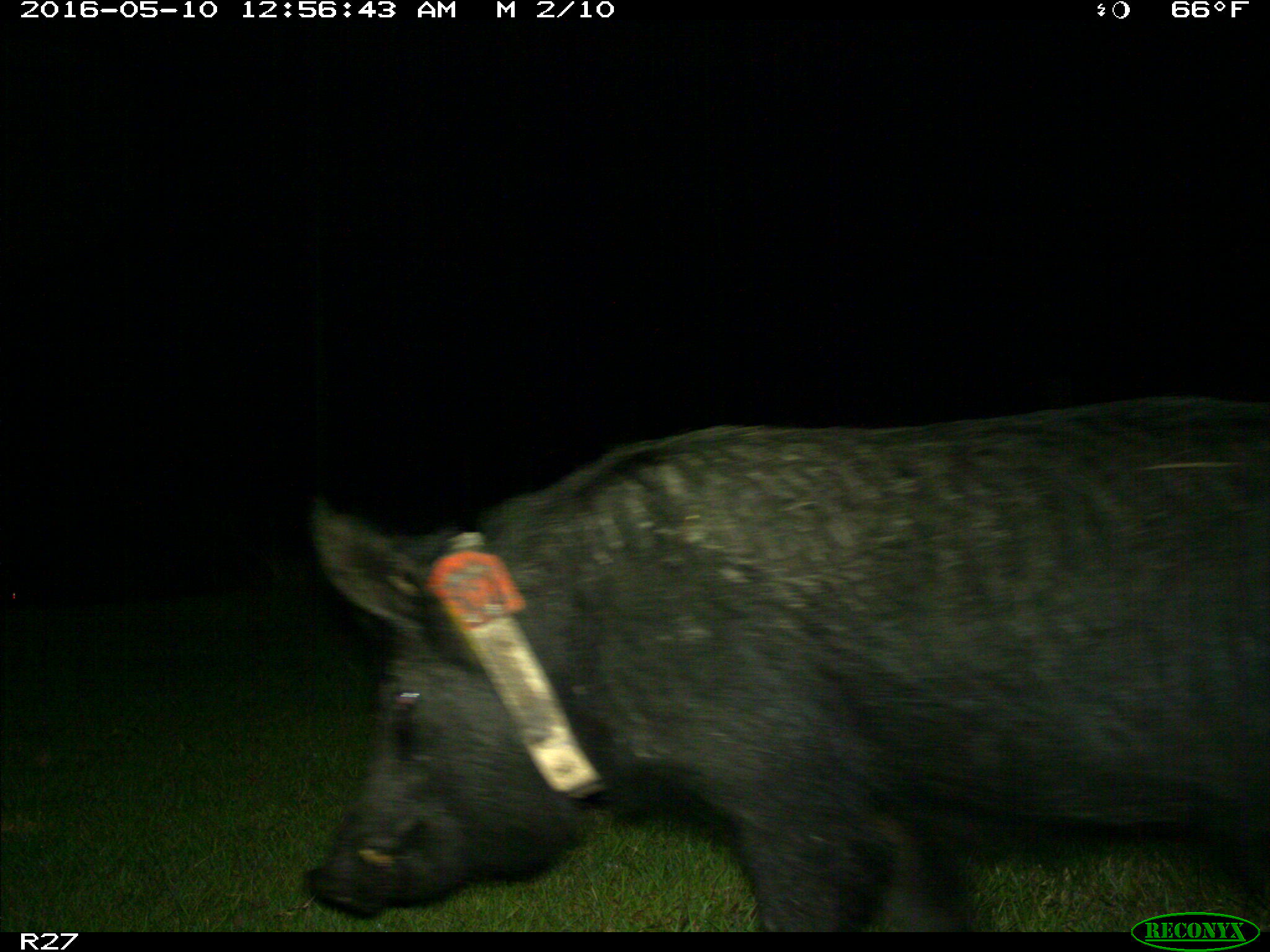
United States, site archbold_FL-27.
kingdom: Animalia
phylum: Chordata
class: Mammalia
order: Artiodactyla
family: Suidae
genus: Sus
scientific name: Sus scrofa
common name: wild boar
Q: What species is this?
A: Sus scrofa (wild boar).